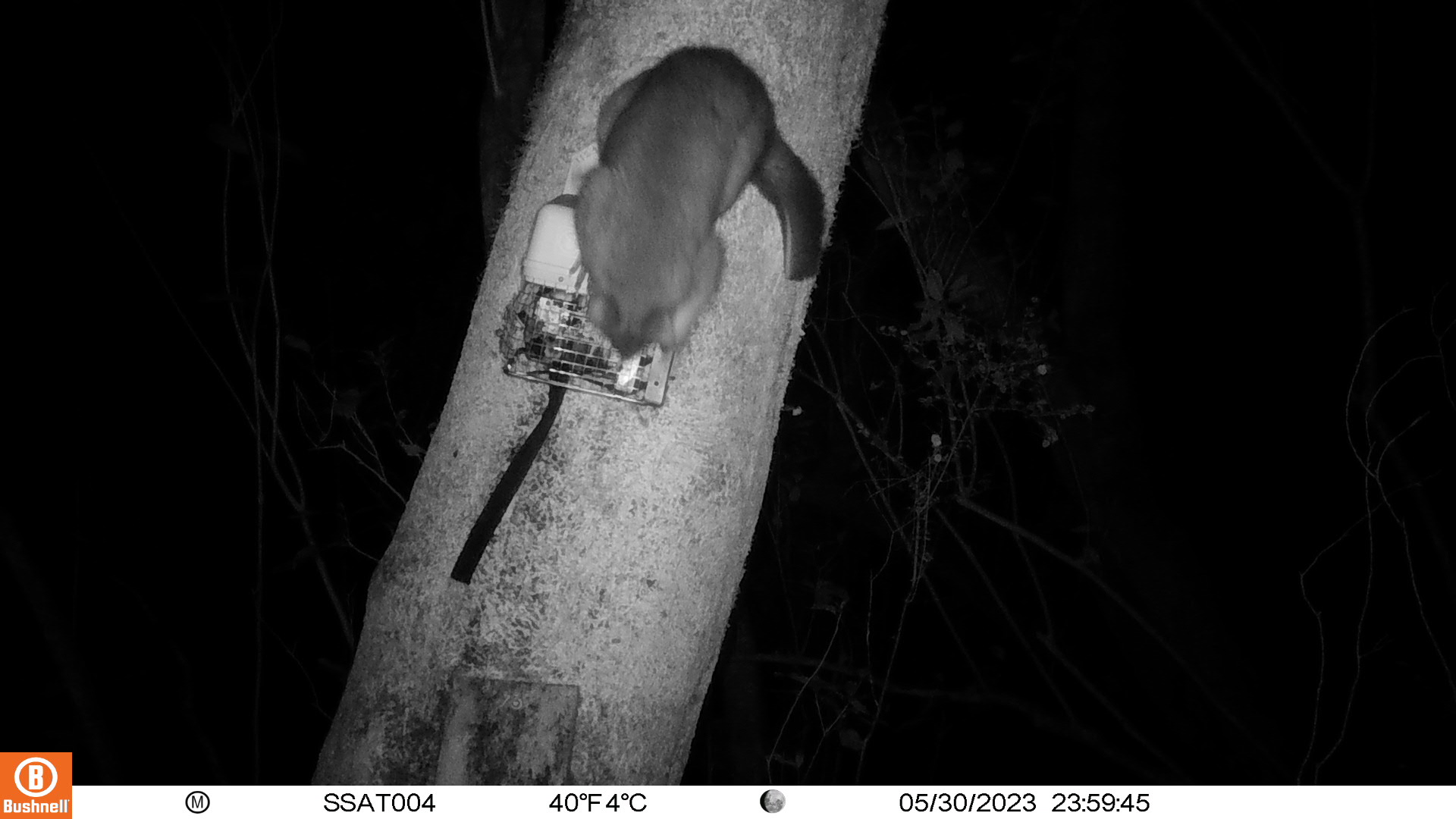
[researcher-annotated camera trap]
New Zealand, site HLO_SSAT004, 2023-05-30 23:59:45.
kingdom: Animalia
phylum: Chordata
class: Mammalia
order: Diprotodontia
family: Phalangeridae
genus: Trichosurus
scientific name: Trichosurus vulpecula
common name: common brushtail possum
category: possum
Possum (common brushtail possum) (Trichosurus vulpecula).